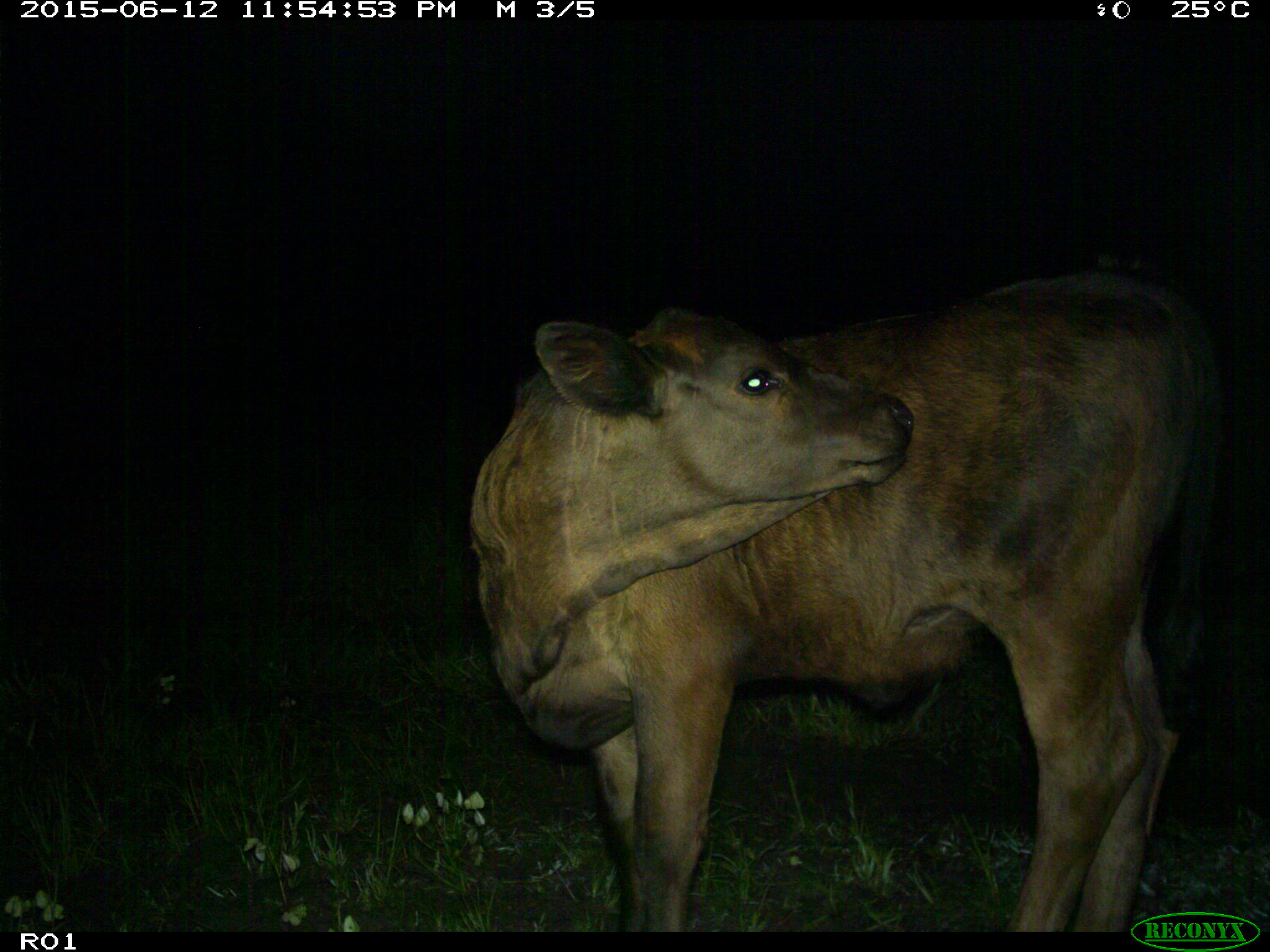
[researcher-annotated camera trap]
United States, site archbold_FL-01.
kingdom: Animalia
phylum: Chordata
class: Mammalia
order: Artiodactyla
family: Bovidae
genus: Bos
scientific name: Bos taurus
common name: domestic cow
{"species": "Bos taurus (domestic cow)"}